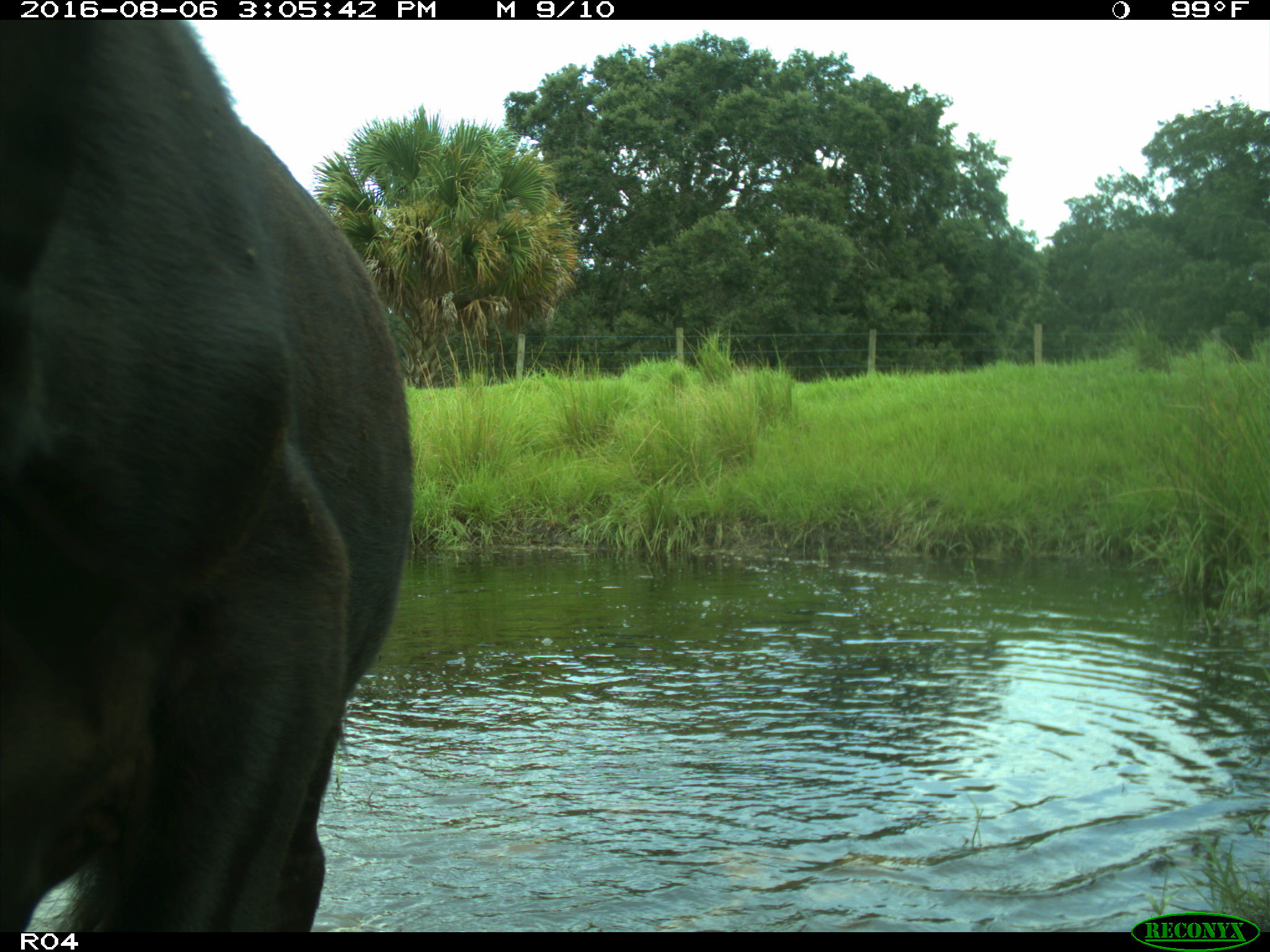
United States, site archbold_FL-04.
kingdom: Animalia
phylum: Chordata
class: Mammalia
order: Artiodactyla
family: Bovidae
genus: Bos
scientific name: Bos taurus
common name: domestic cow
Bos taurus (domestic cow).